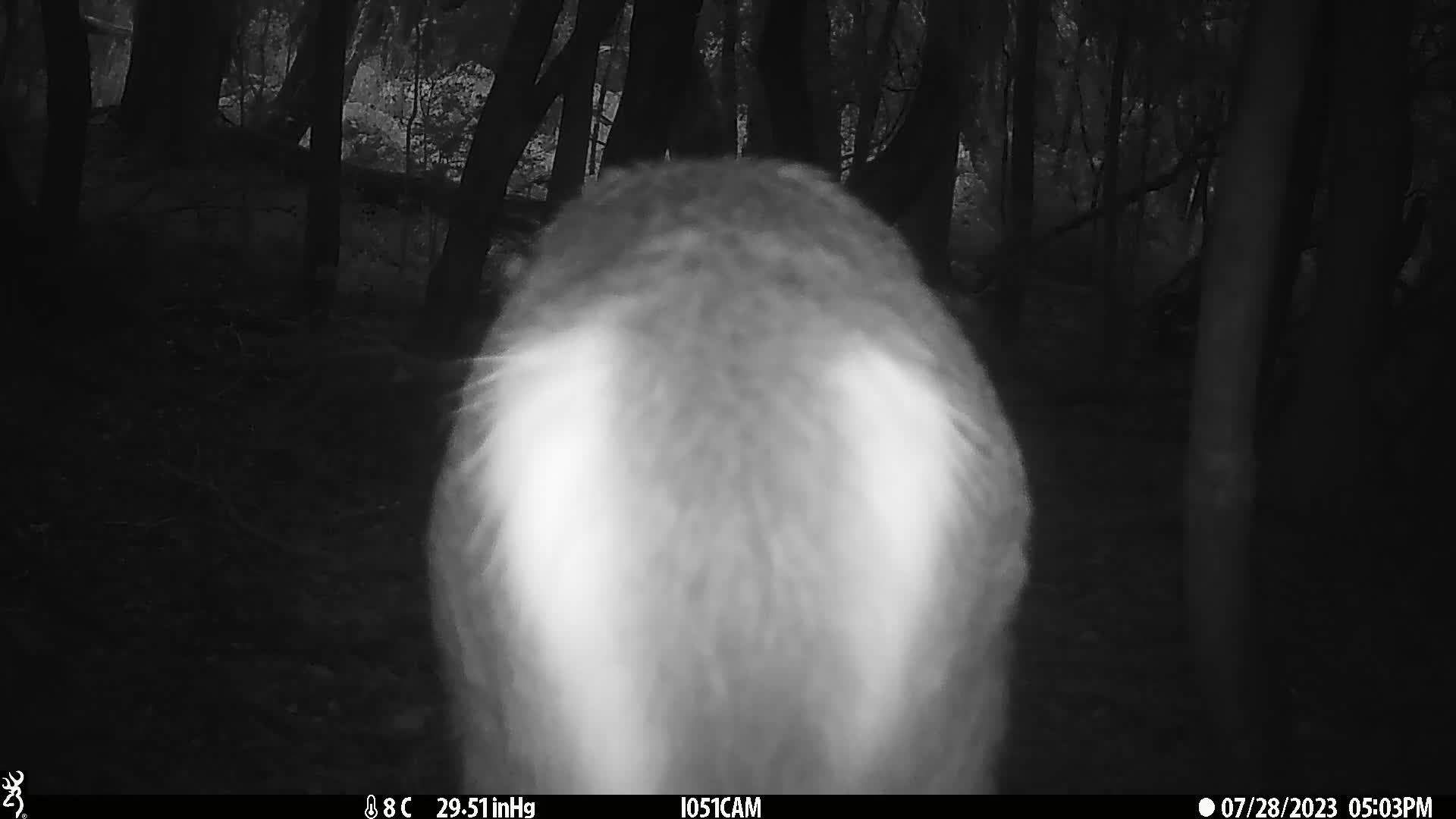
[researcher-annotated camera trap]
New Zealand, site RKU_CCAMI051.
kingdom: Animalia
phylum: Chordata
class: Mammalia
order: Artiodactyla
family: Cervidae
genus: Odocoileus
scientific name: Odocoileus virginianus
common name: white-tailed deer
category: white tailed deer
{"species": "white tailed deer (white-tailed deer) (Odocoileus virginianus)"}